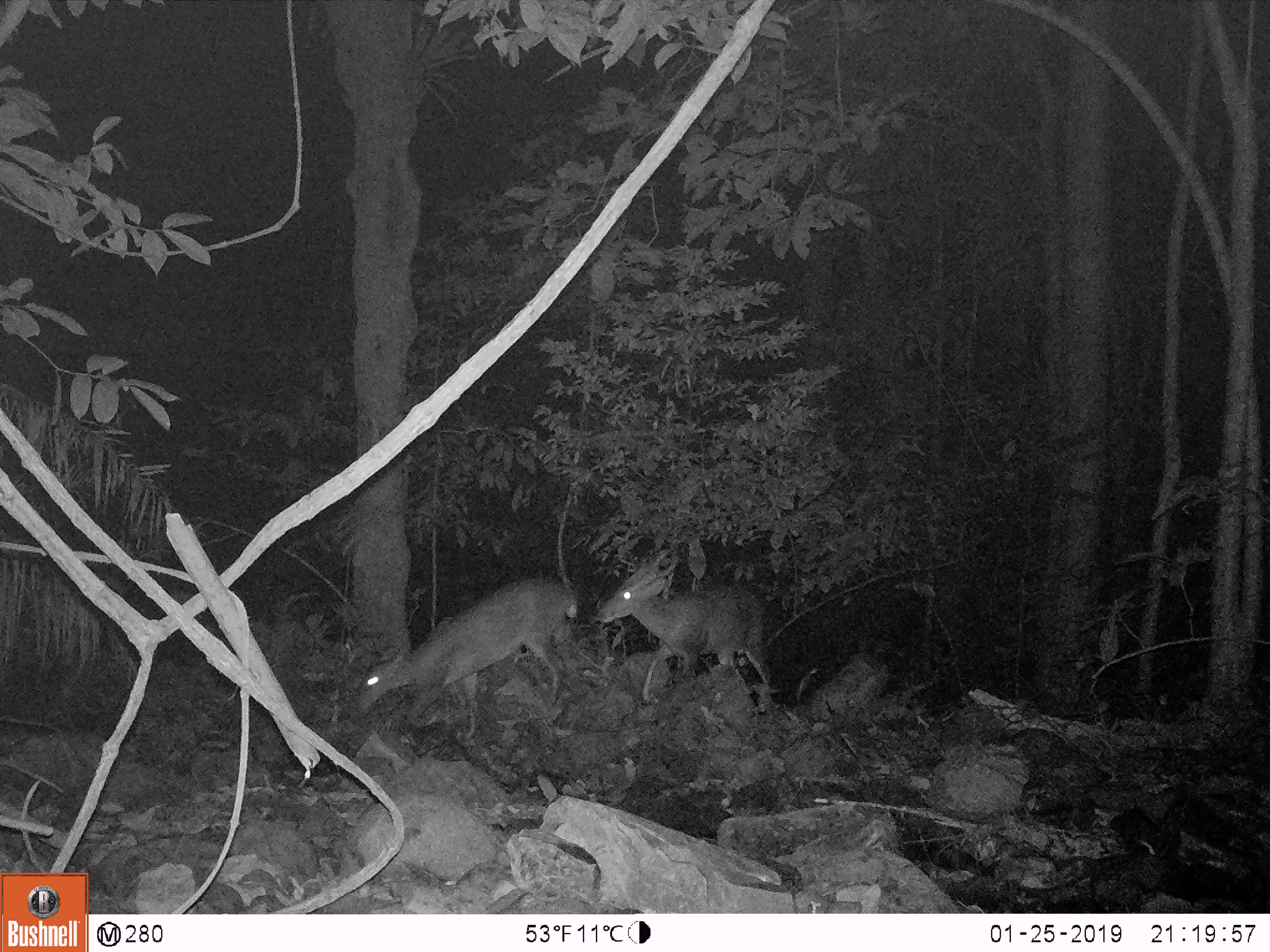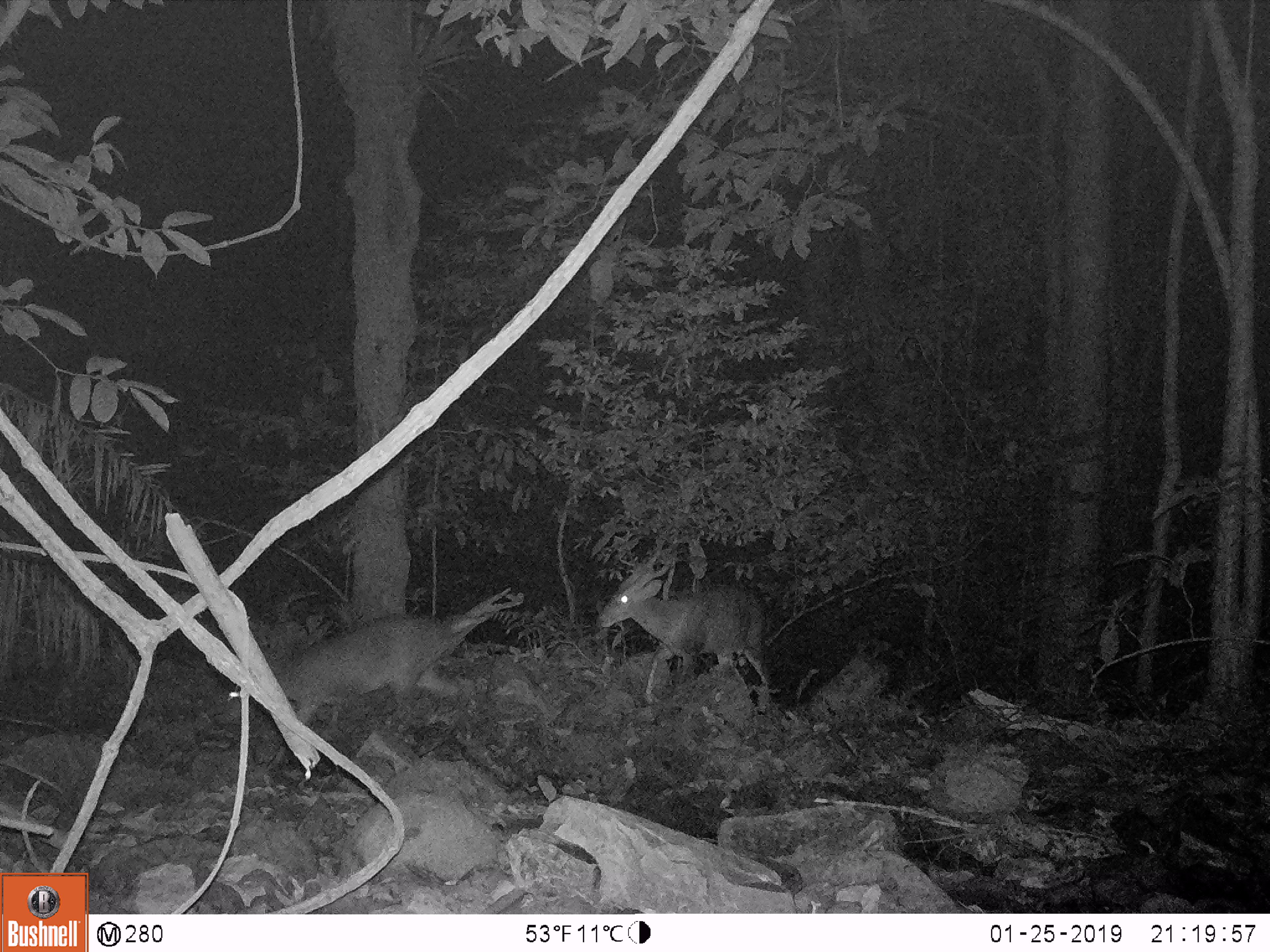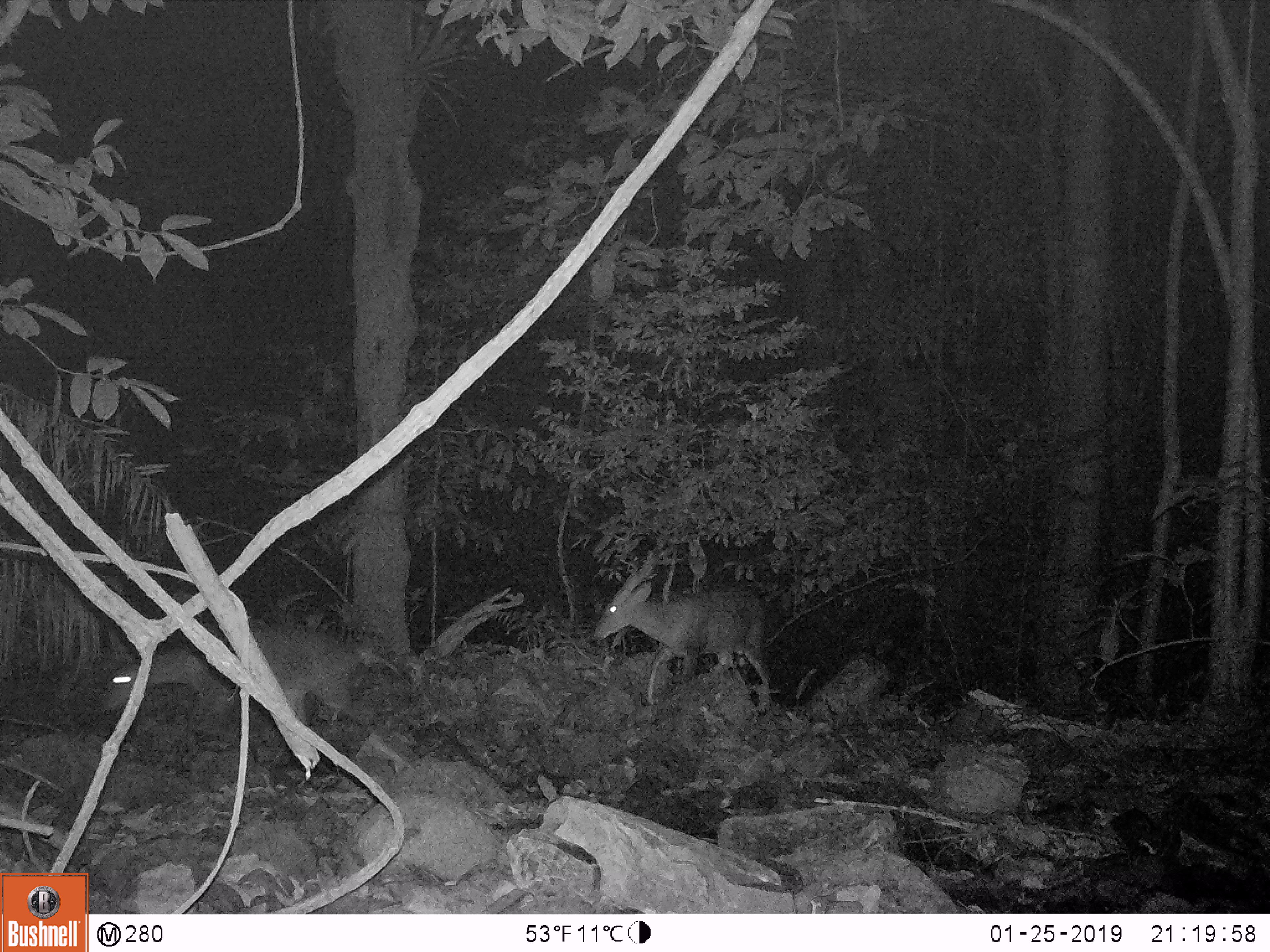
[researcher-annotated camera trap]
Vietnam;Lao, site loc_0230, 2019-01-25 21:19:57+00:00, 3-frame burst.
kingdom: Animalia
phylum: Chordata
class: Mammalia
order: Artiodactyla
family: Cervidae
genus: Muntiacus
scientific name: Muntiacus vuquangensis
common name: large-antlered muntjac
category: large antlered muntjac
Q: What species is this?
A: Large antlered muntjac (large-antlered muntjac) (Muntiacus vuquangensis).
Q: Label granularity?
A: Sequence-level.